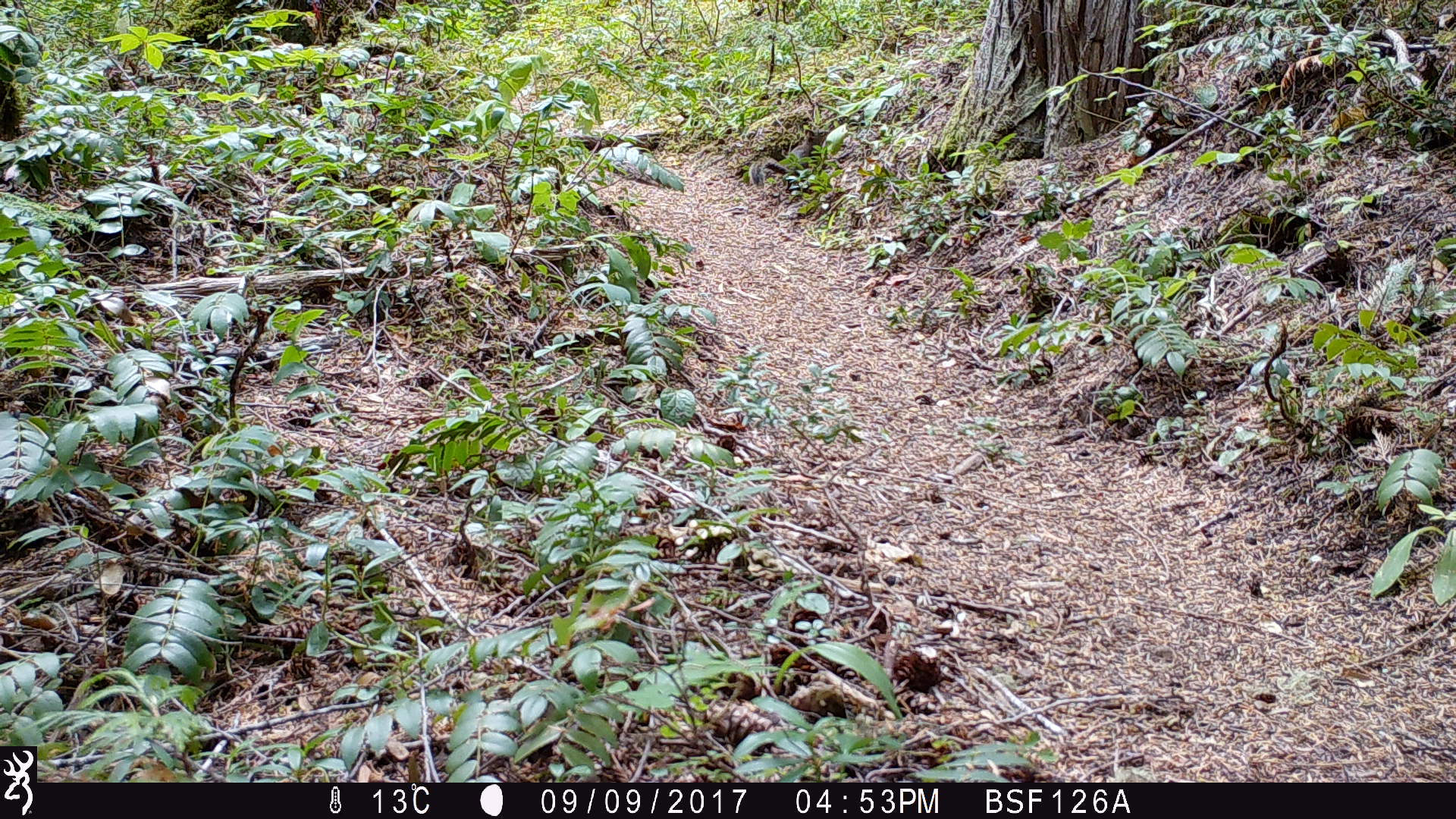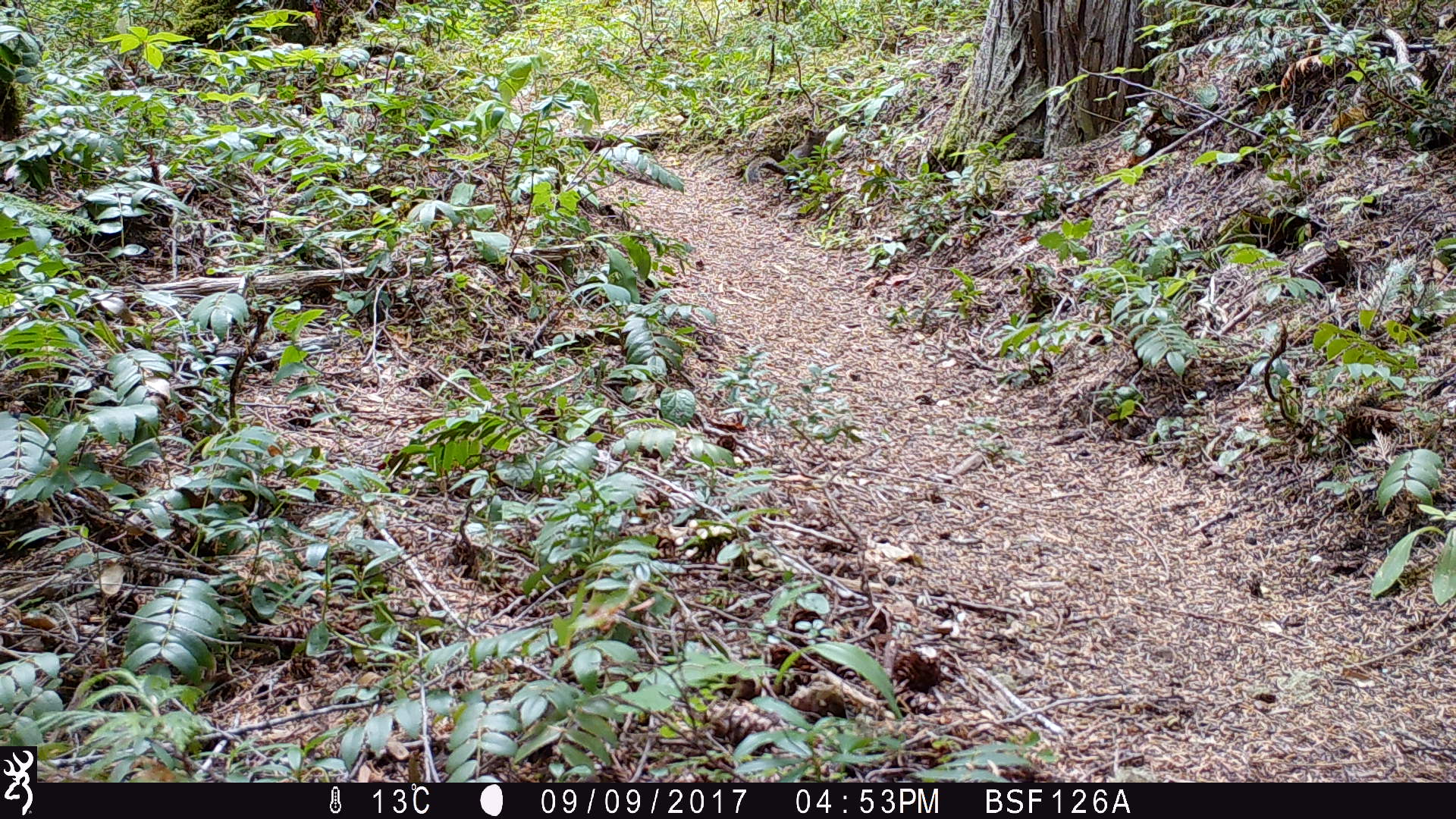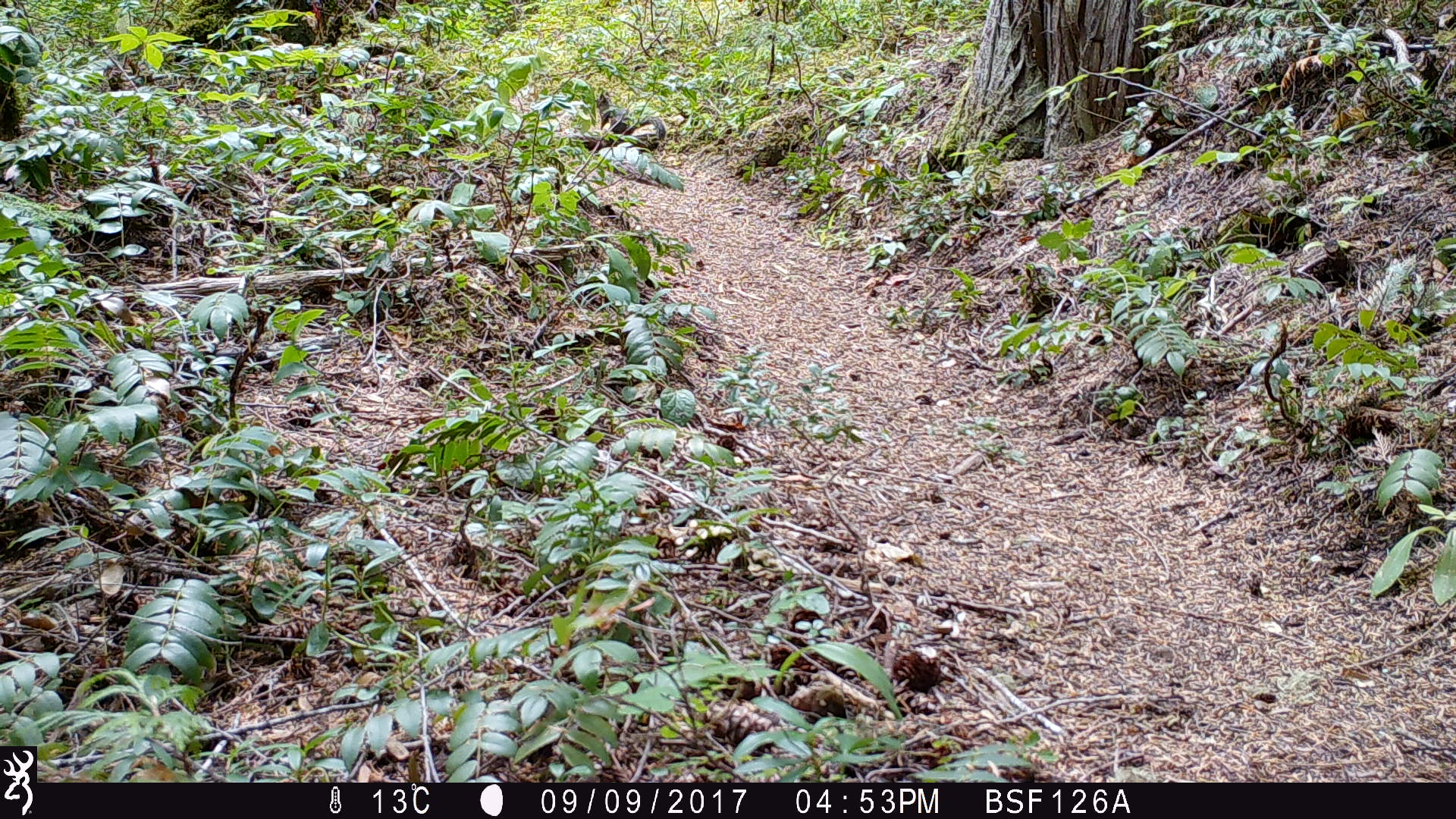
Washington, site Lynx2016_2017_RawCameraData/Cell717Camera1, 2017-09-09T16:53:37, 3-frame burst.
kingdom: Animalia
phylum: Chordata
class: Mammalia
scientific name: Mammalia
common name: small mammal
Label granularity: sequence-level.